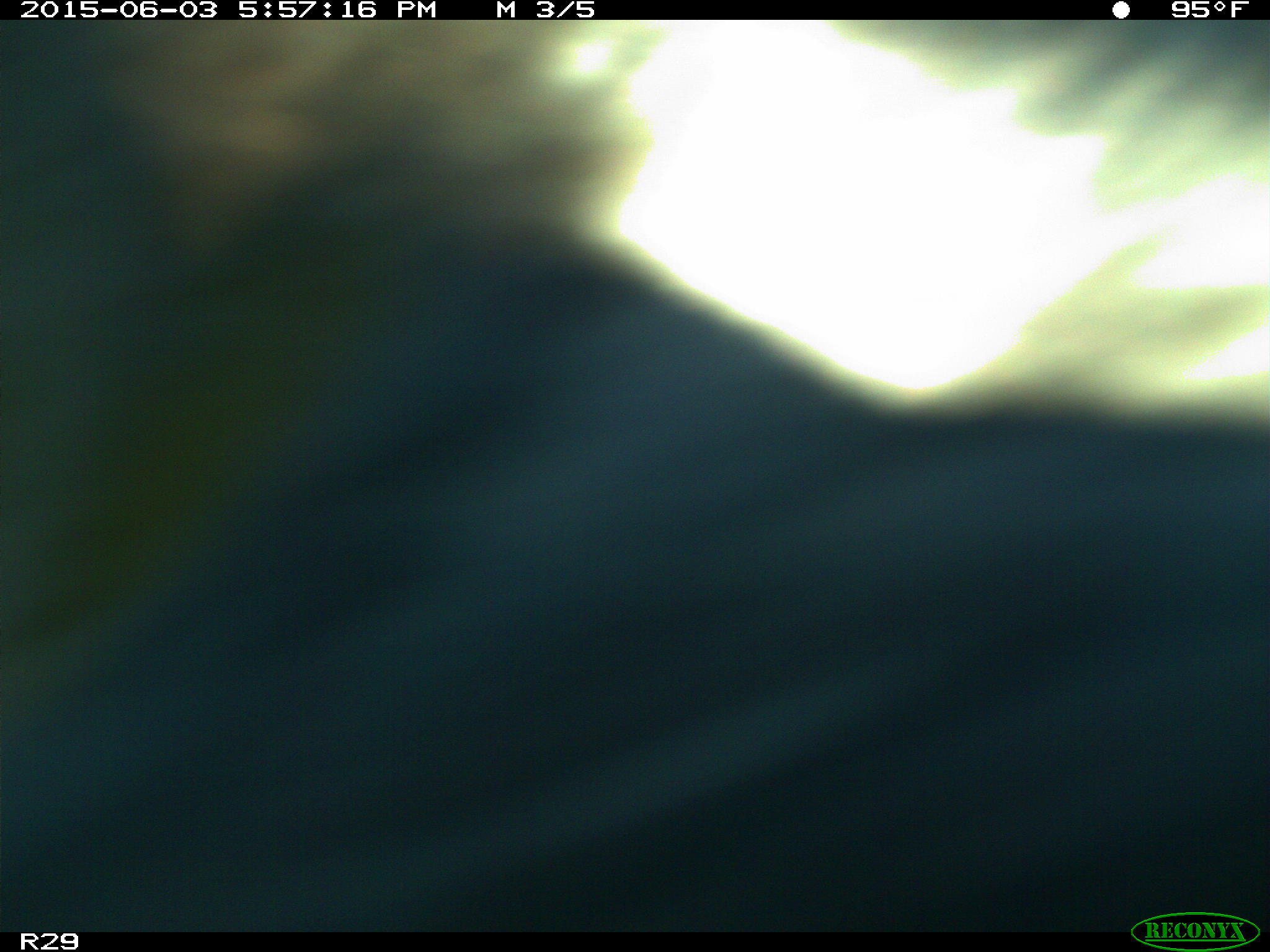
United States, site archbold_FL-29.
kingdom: Animalia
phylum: Chordata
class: Mammalia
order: Artiodactyla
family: Bovidae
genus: Bos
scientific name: Bos taurus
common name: domestic cow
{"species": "Bos taurus (domestic cow)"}